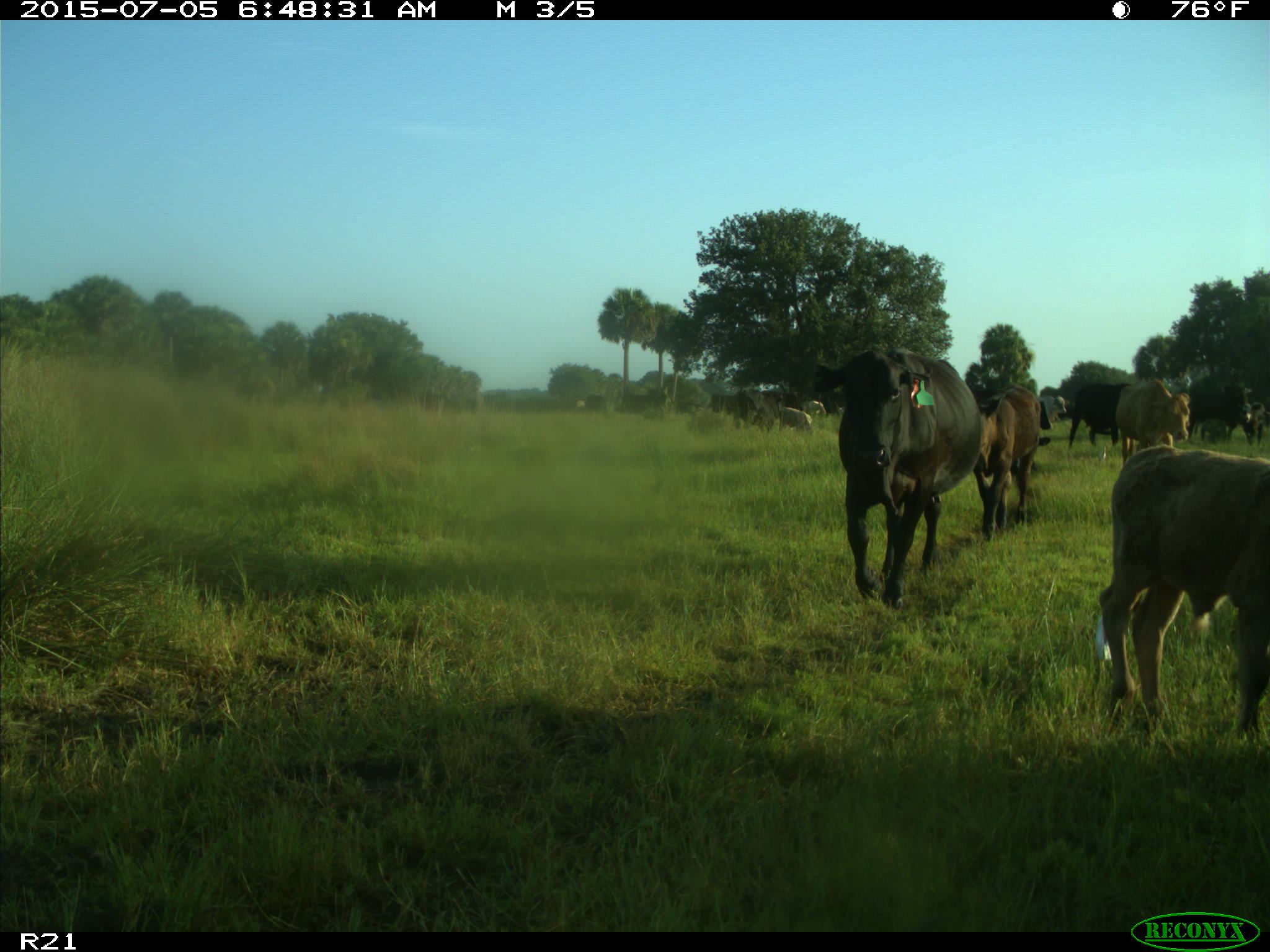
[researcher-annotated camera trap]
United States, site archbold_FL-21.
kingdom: Animalia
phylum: Chordata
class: Mammalia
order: Artiodactyla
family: Bovidae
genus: Bos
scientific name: Bos taurus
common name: domestic cow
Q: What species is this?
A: Bos taurus (domestic cow).